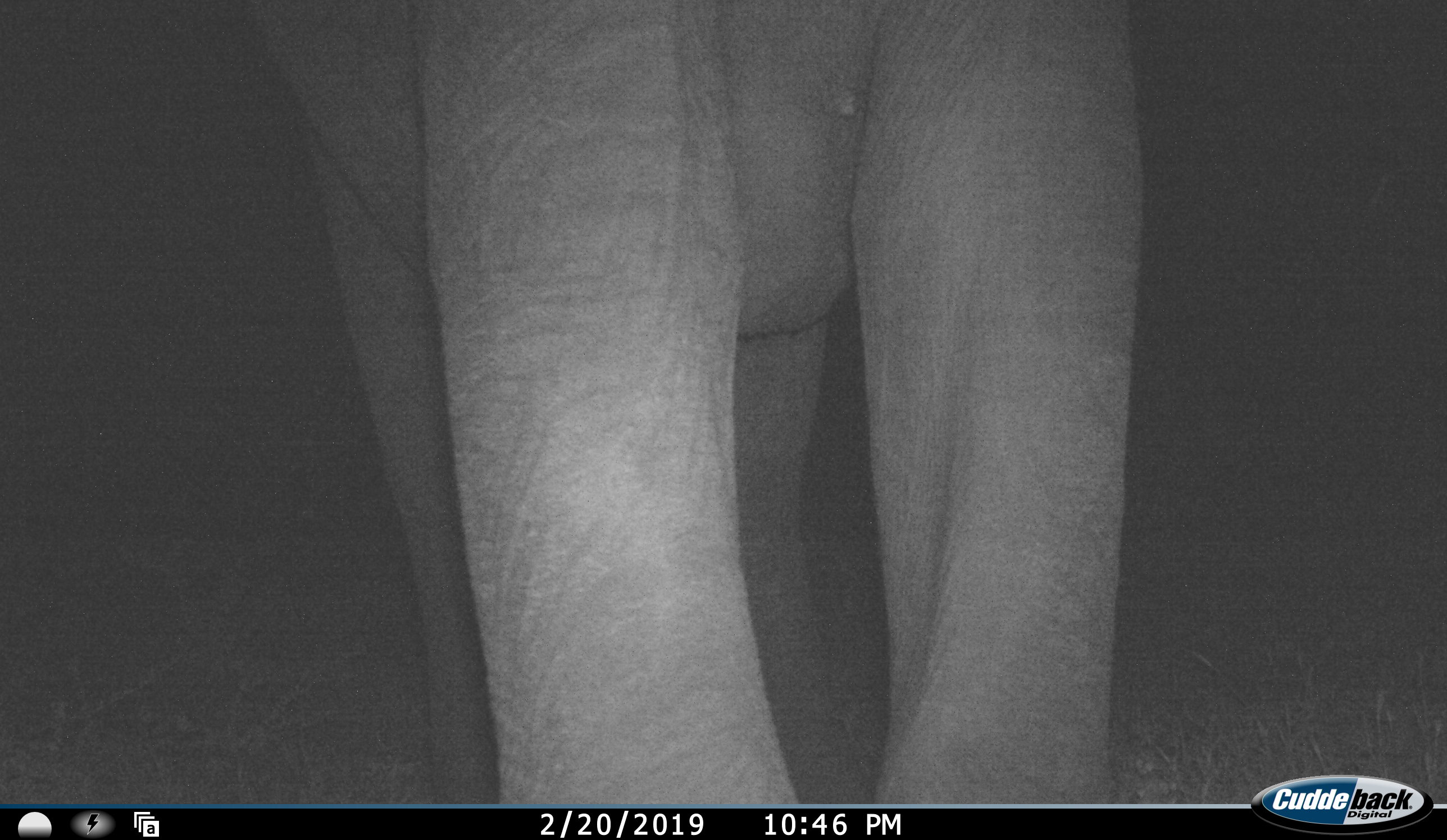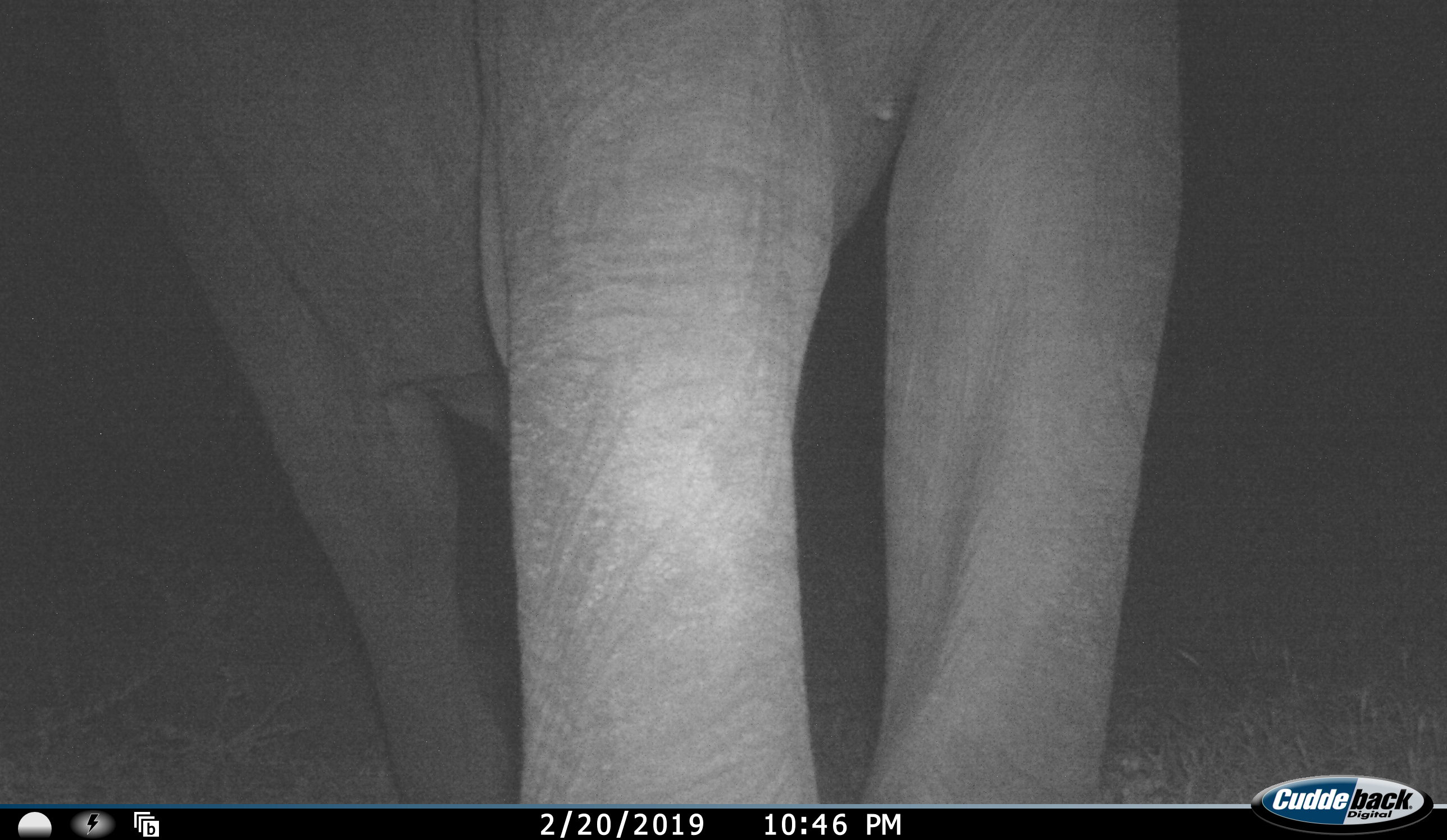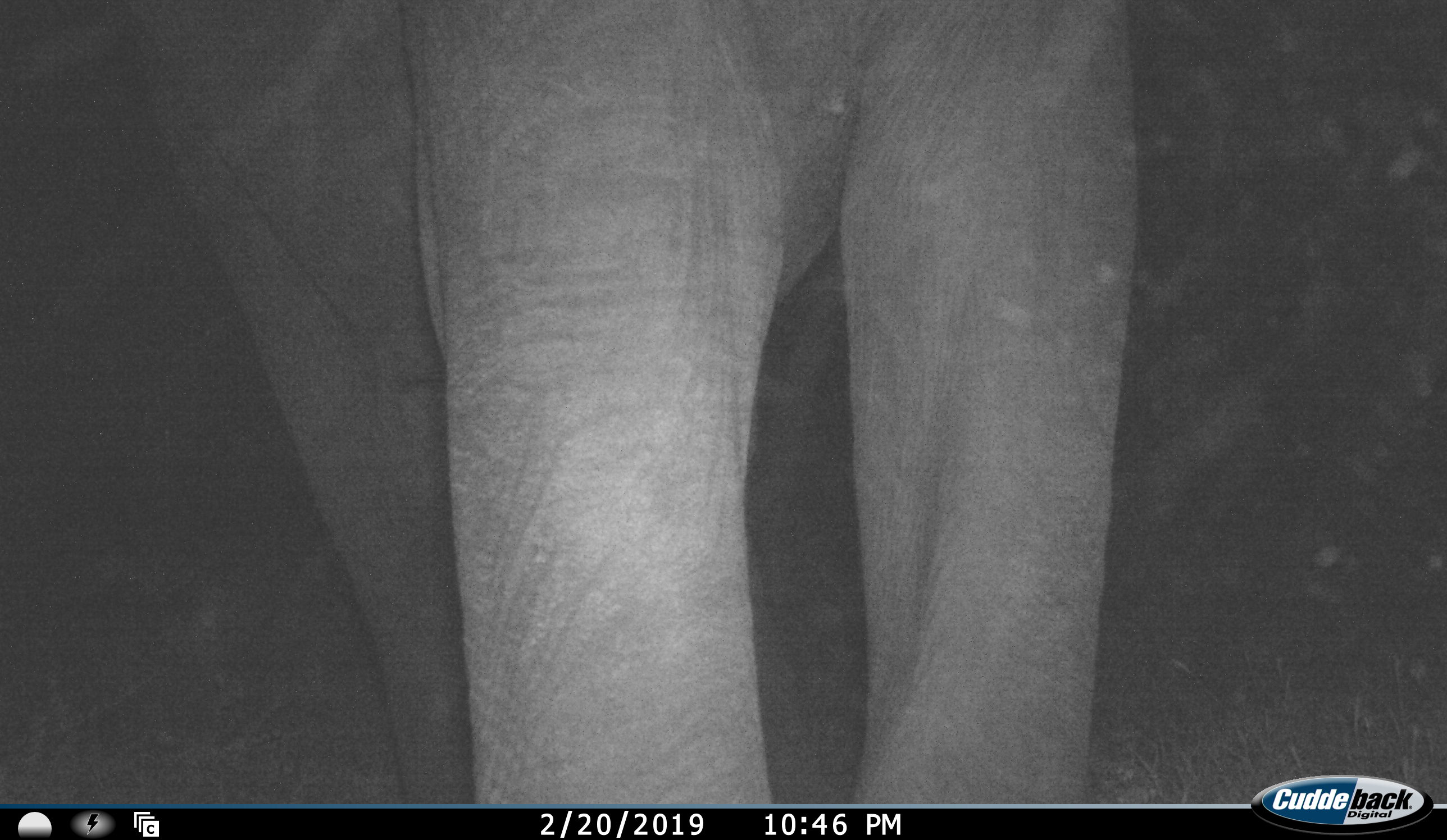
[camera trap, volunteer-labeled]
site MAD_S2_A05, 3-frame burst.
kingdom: Animalia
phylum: Chordata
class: Mammalia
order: Proboscidea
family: Elephantidae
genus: Loxodonta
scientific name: Loxodonta africana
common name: african bush elephant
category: elephant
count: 1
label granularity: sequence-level